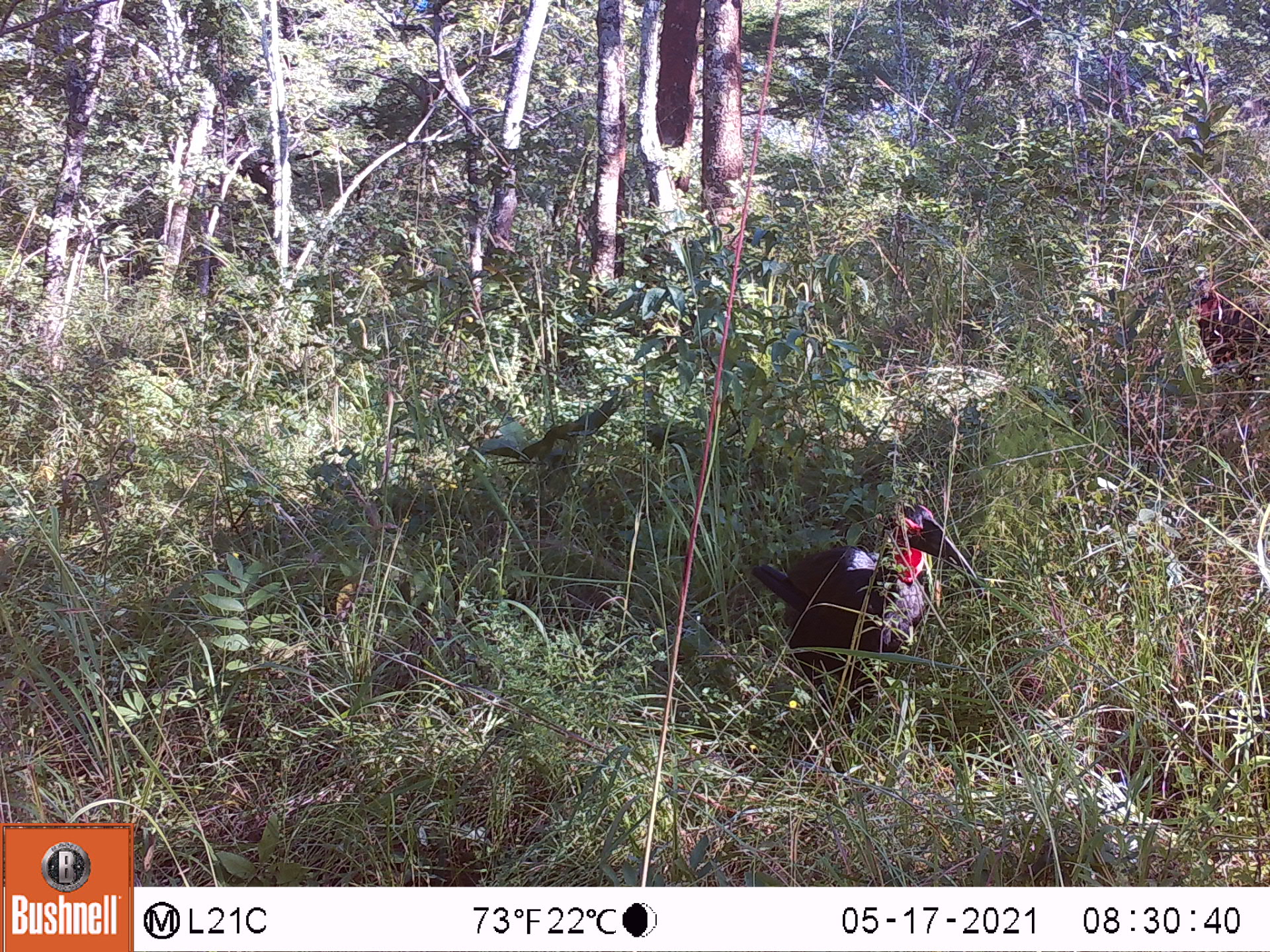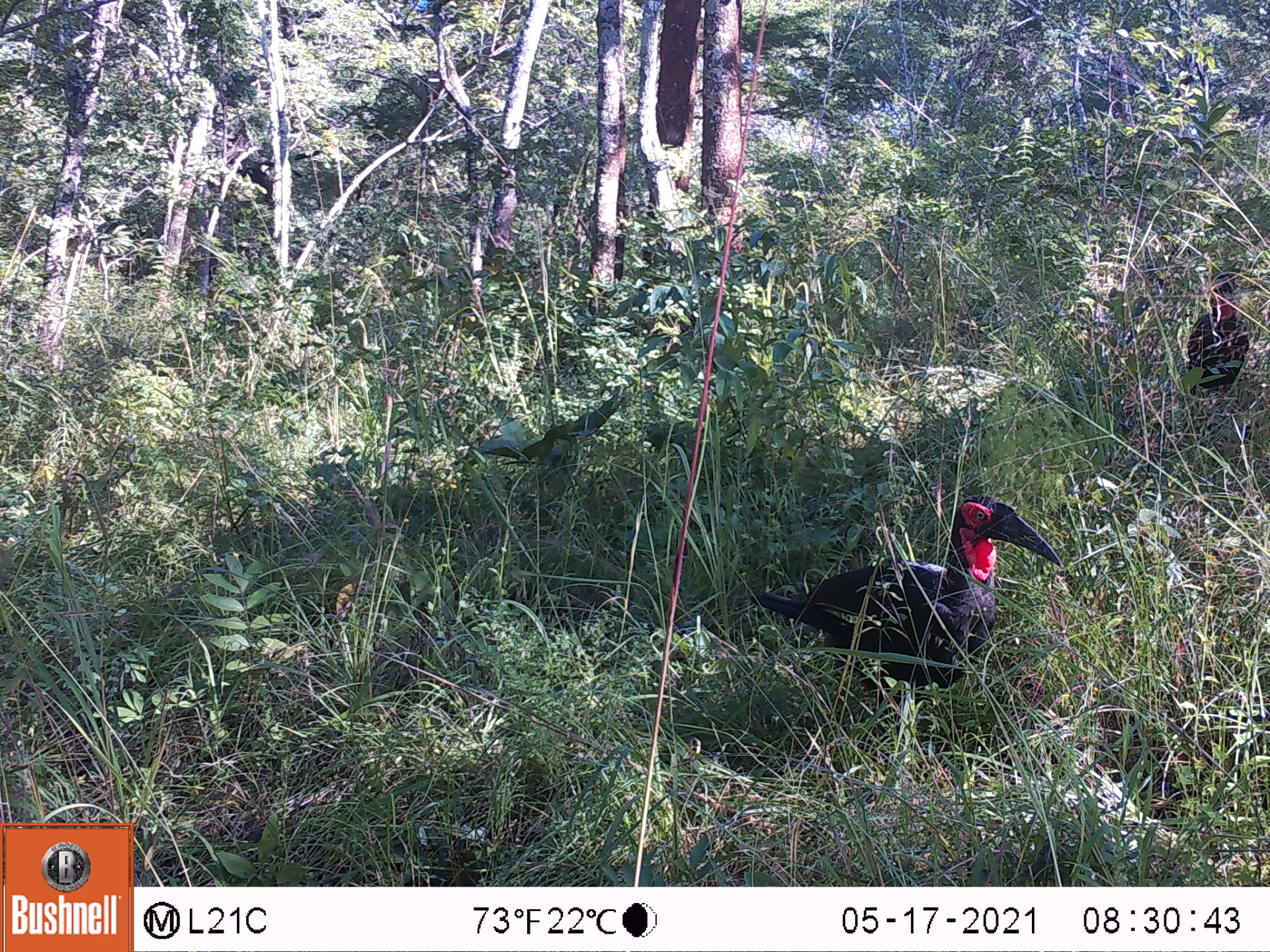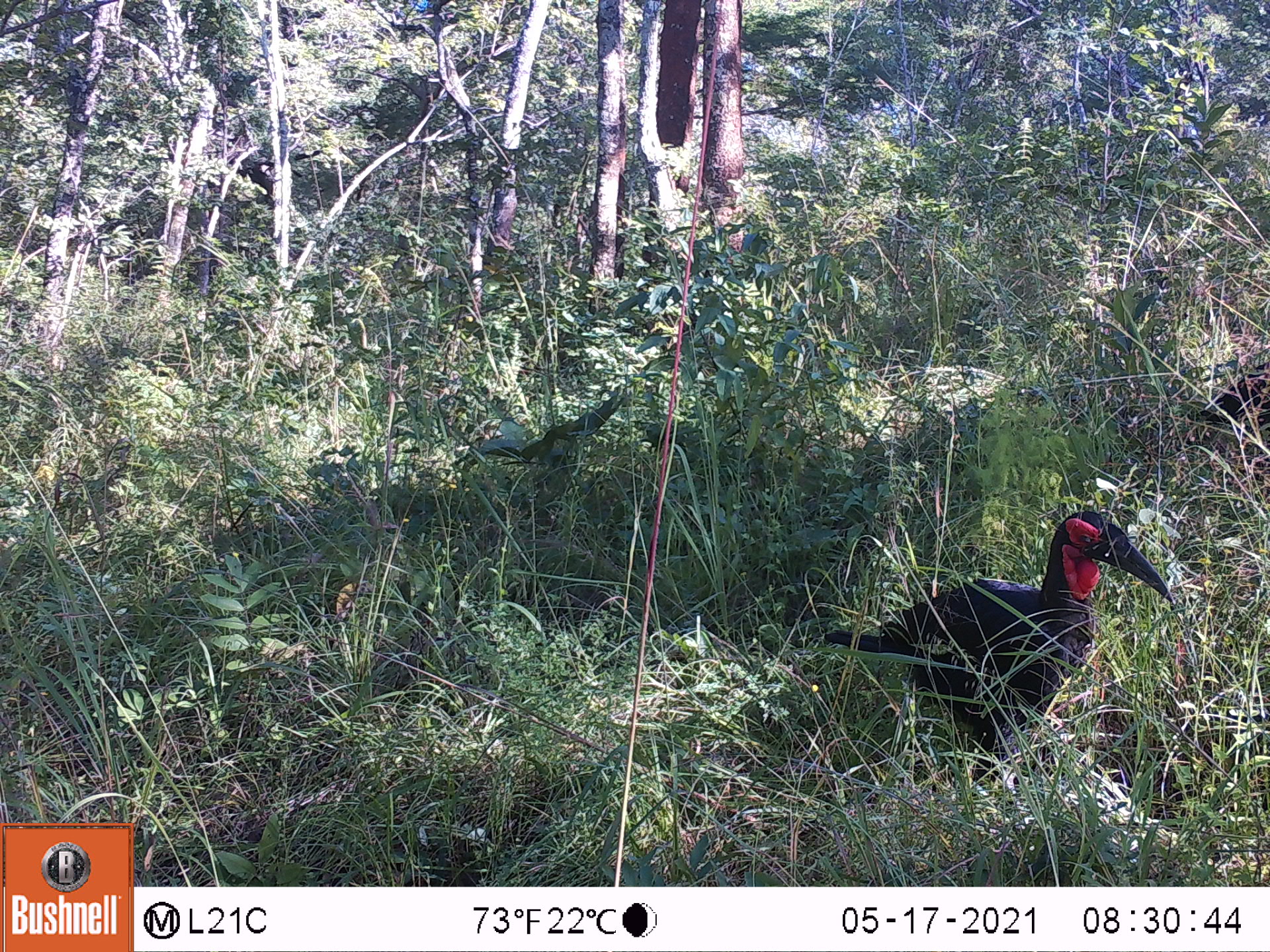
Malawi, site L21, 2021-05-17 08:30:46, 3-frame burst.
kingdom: Animalia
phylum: Chordata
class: Aves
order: Bucerotiformes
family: Bucorvidae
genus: Bucorvus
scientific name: Bucorvus leadbeateri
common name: southern ground hornbill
Southern ground hornbill (Bucorvus leadbeateri), count 2.